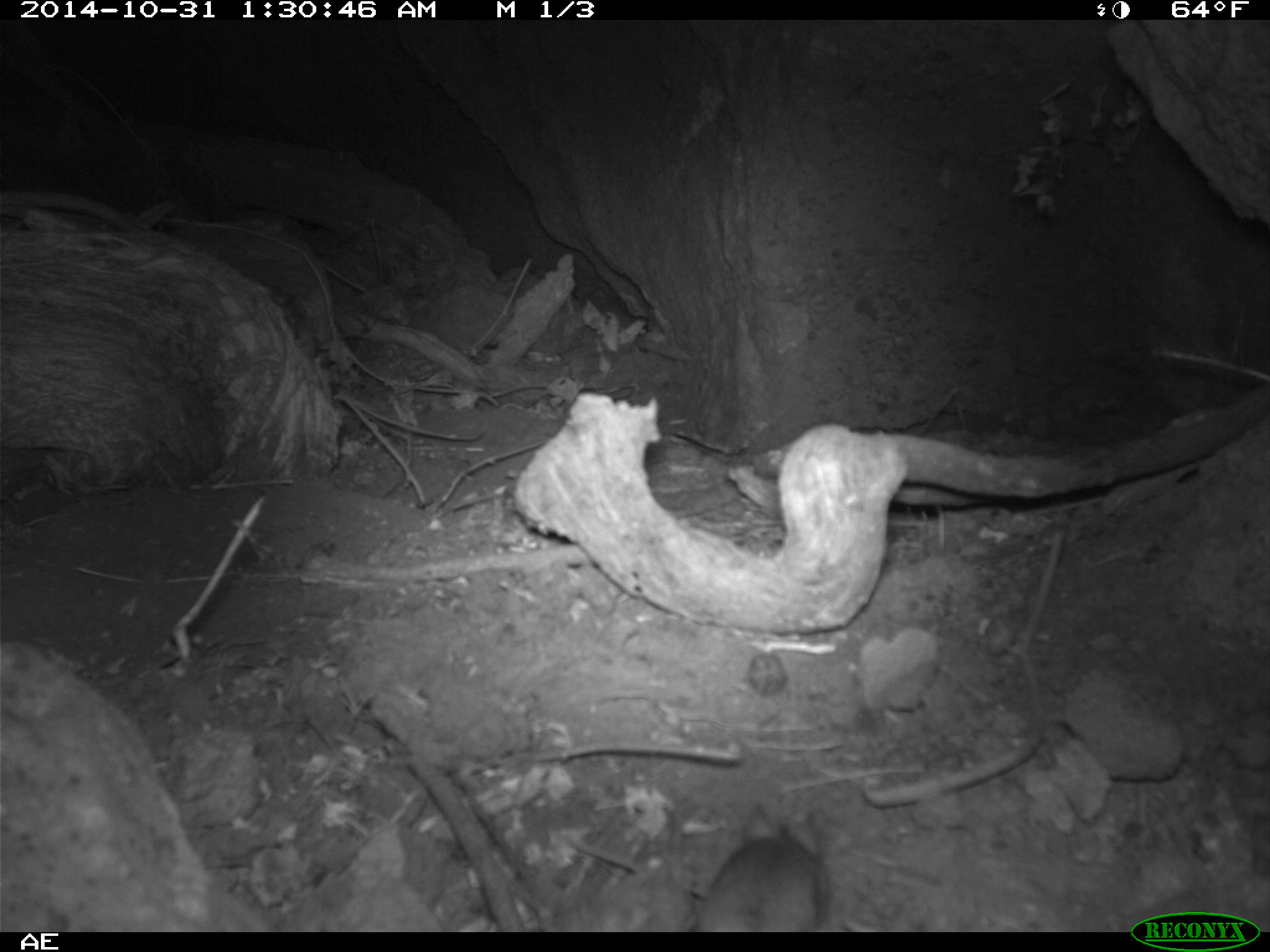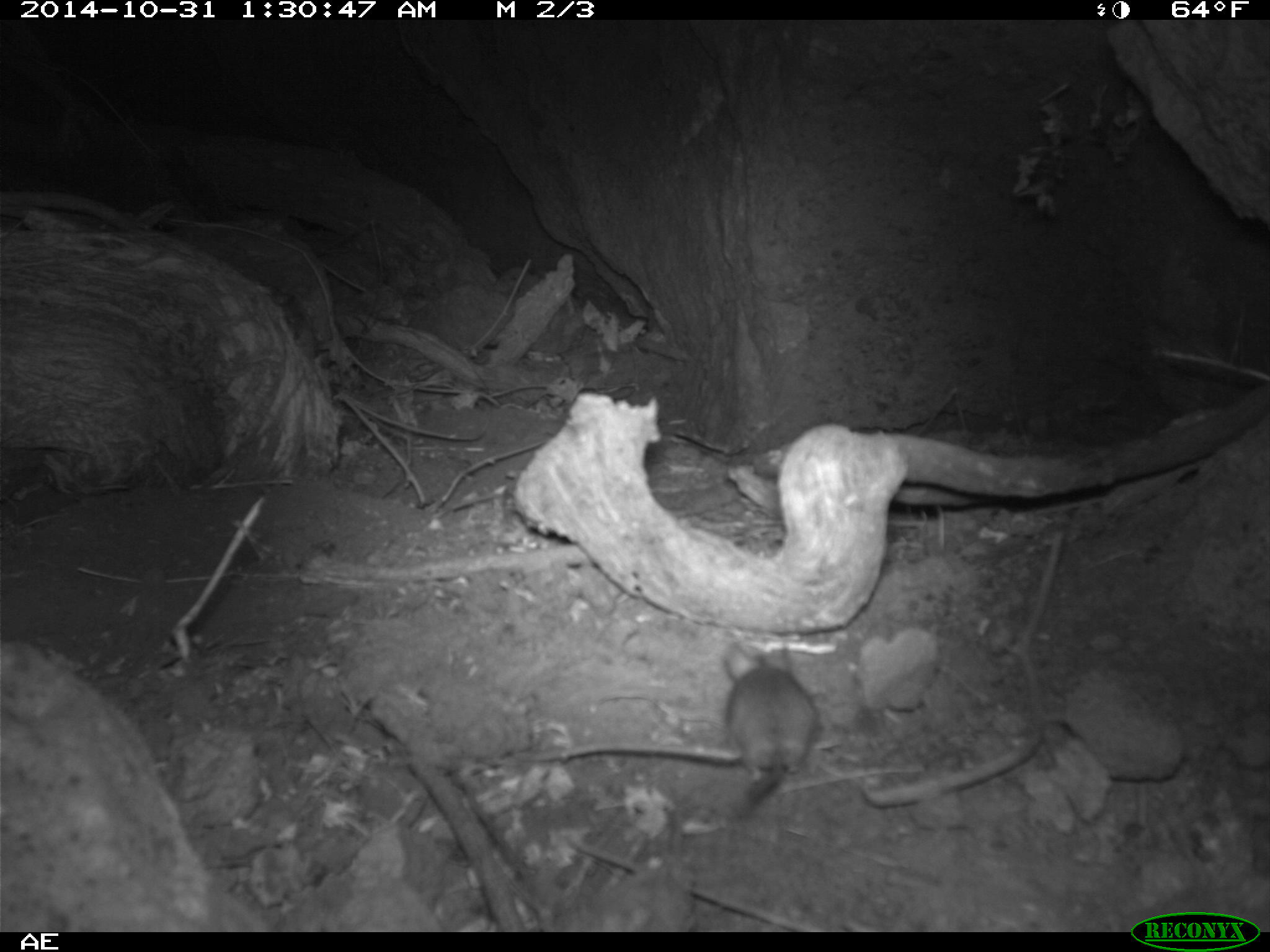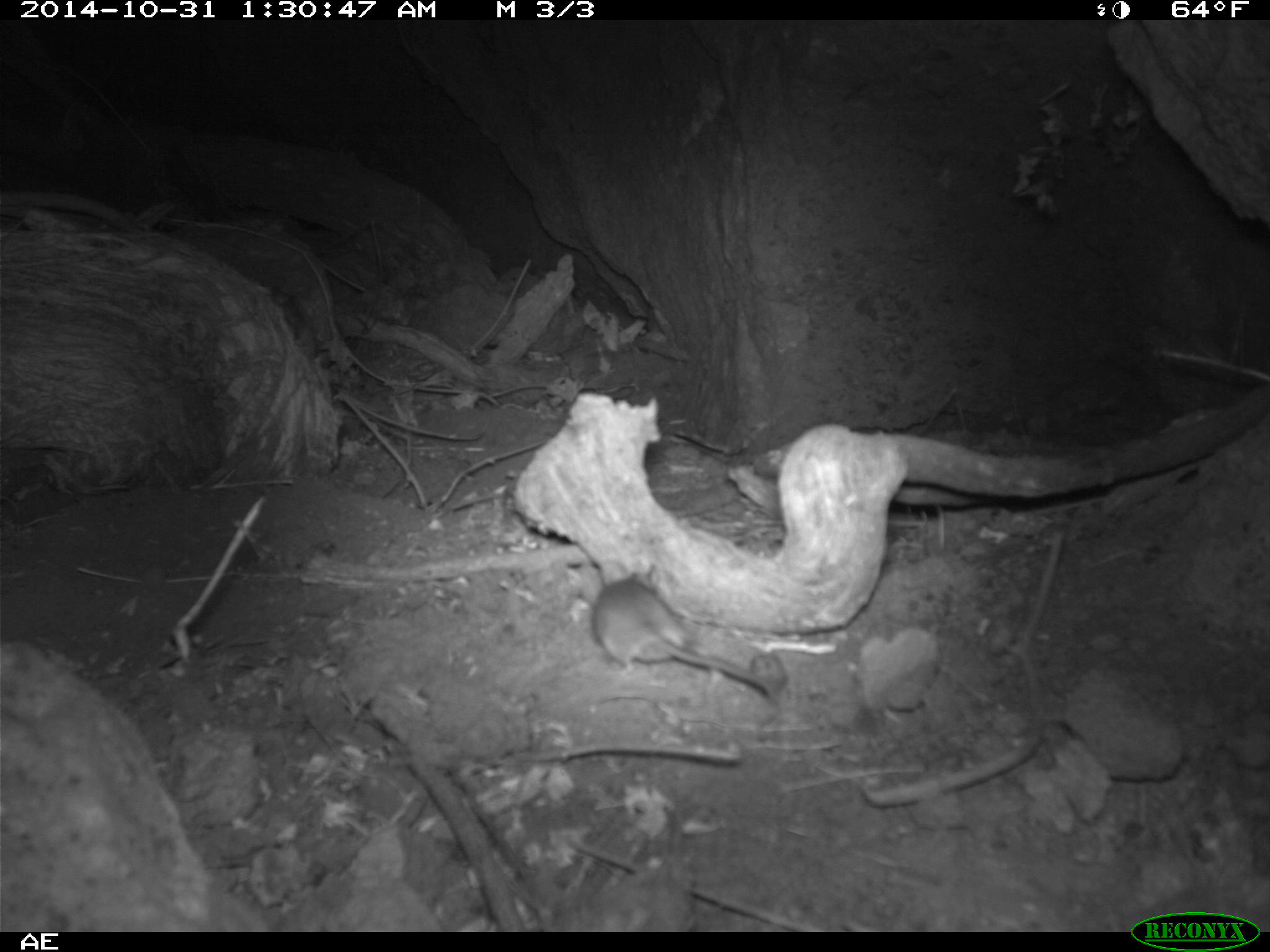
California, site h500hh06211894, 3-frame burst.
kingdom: Animalia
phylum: Chordata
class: Mammalia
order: Rodentia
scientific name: Rodentia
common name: rodent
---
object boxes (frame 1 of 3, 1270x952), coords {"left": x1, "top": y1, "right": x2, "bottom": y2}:
rodent: {"left": 691, "top": 804, "right": 832, "bottom": 932}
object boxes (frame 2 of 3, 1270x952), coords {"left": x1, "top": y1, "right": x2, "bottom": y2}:
rodent: {"left": 524, "top": 646, "right": 820, "bottom": 780}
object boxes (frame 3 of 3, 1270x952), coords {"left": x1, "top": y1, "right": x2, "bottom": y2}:
rodent: {"left": 593, "top": 555, "right": 777, "bottom": 701}